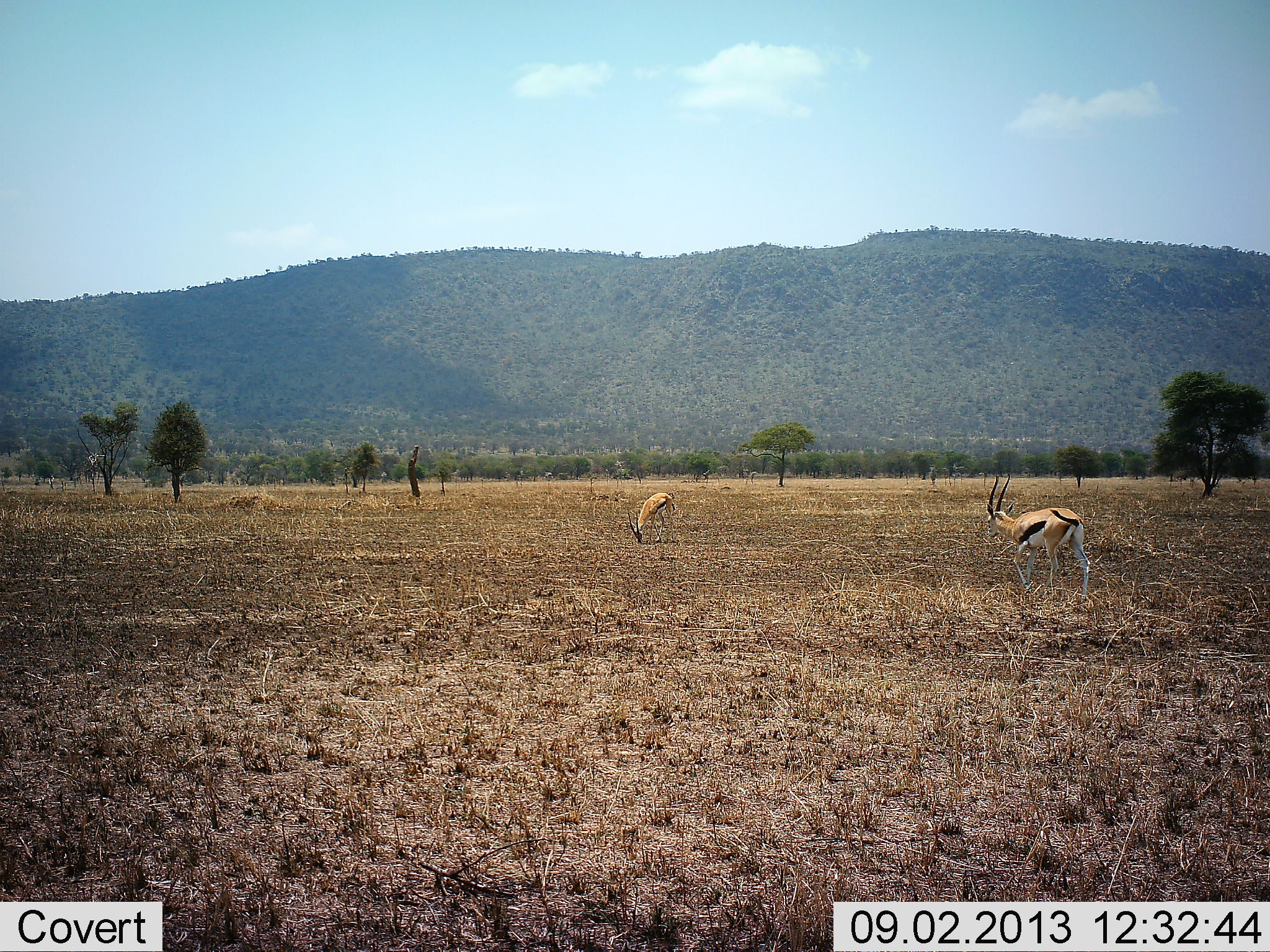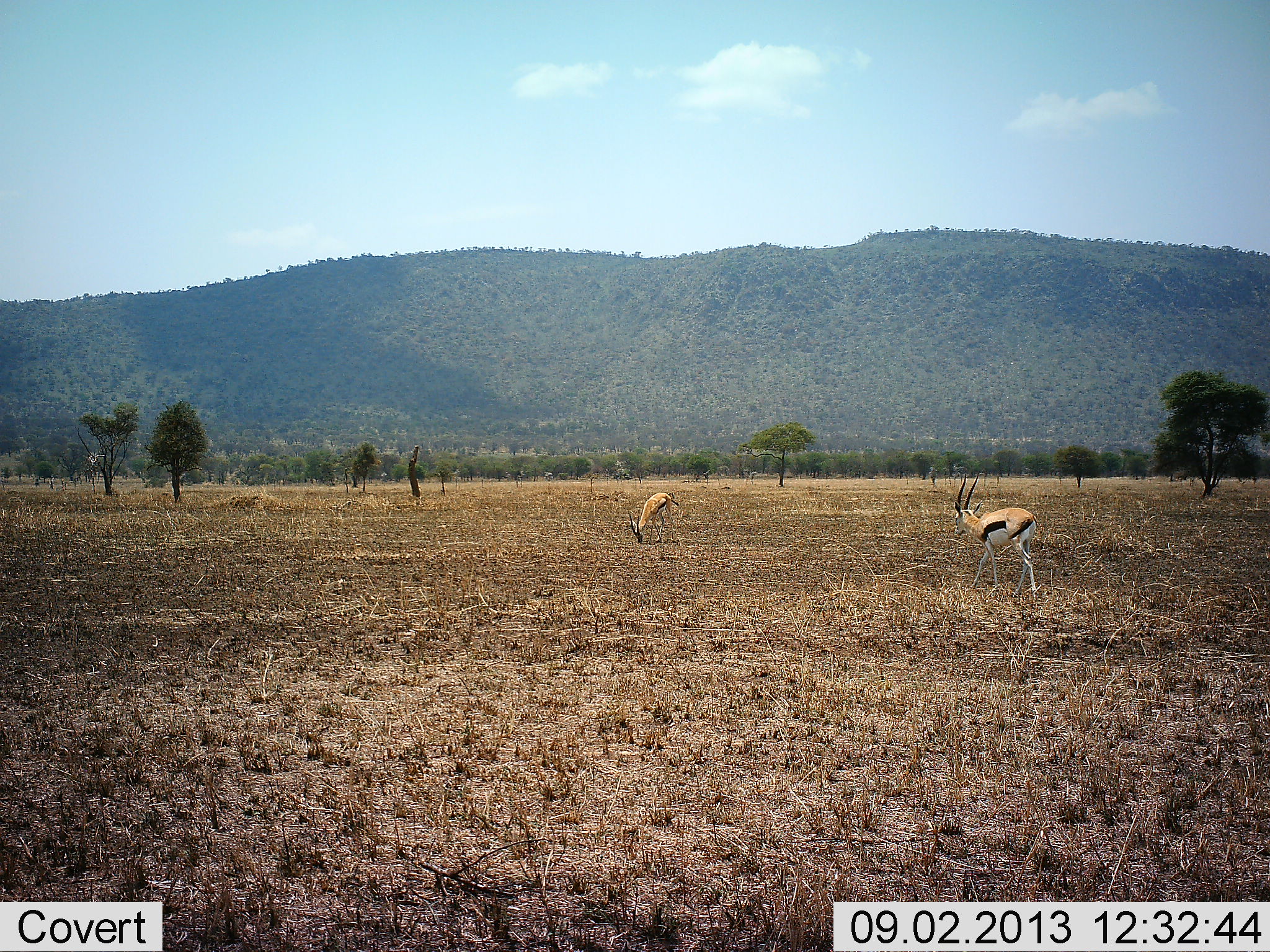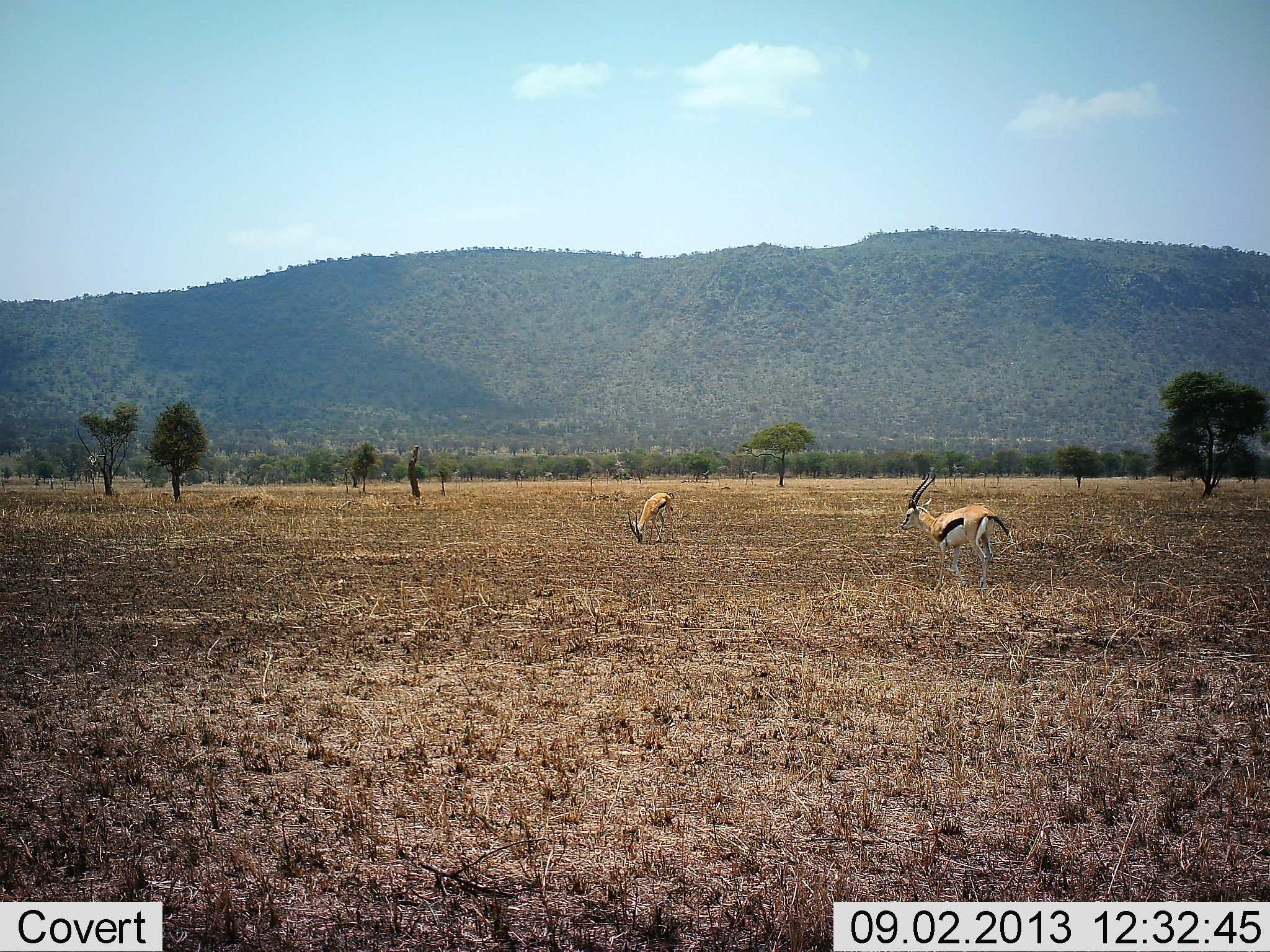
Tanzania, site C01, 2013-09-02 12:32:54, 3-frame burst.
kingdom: Animalia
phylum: Chordata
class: Mammalia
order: Artiodactyla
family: Bovidae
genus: Eudorcas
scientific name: Eudorcas thomsonii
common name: thomson's gazelle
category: gazellethomsons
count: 2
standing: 40%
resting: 0%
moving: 90%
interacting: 0%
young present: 0%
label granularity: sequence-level